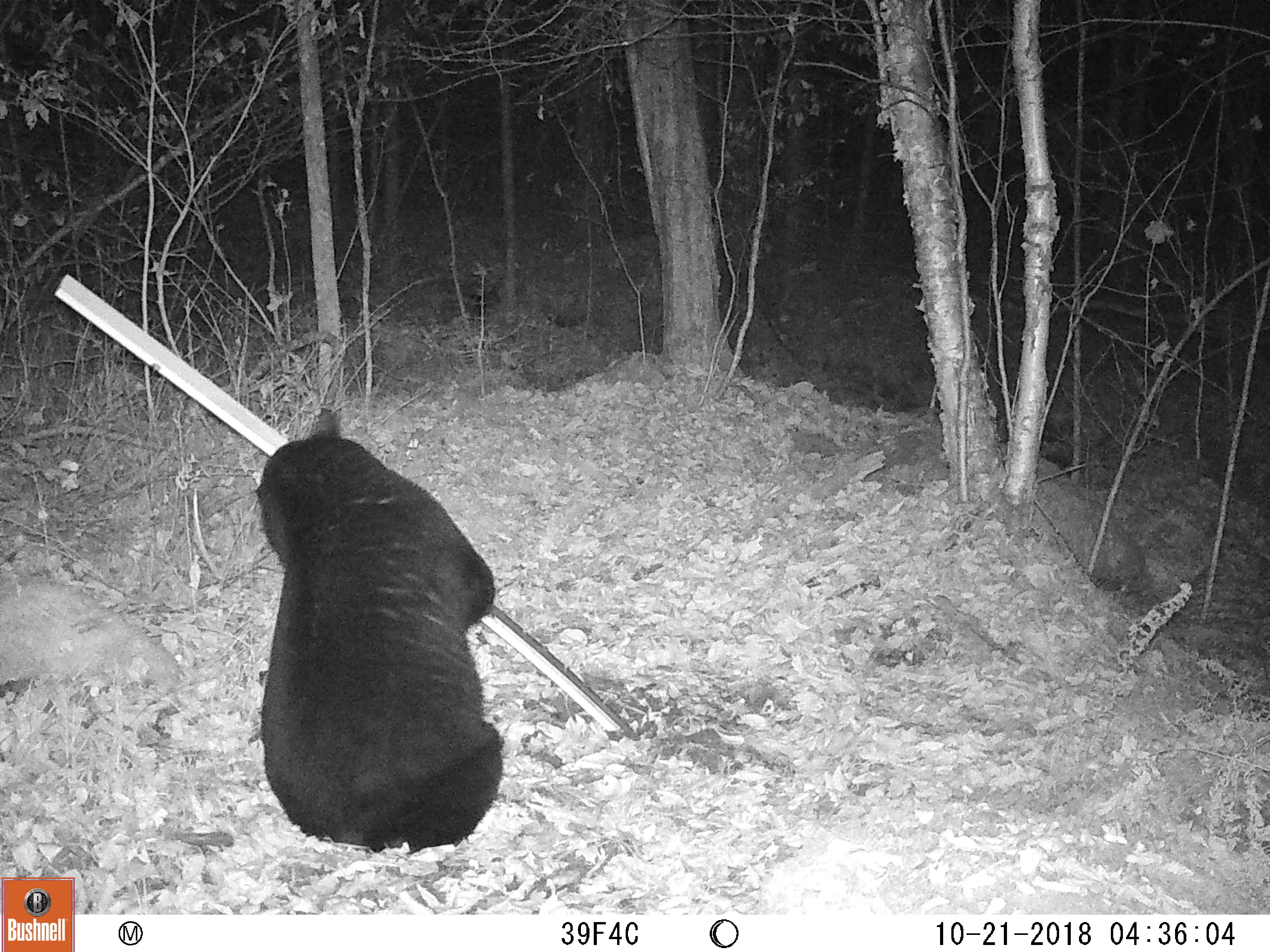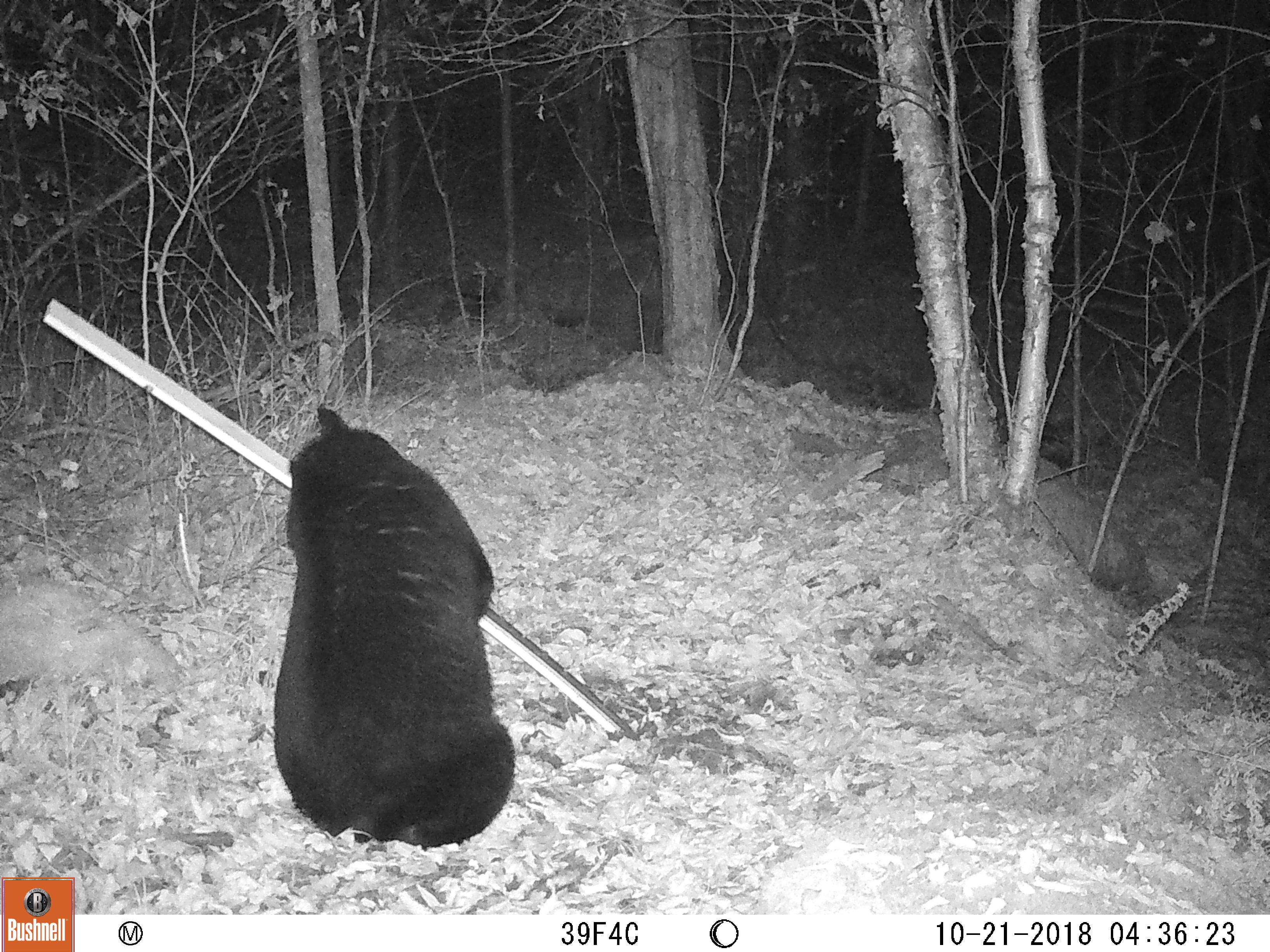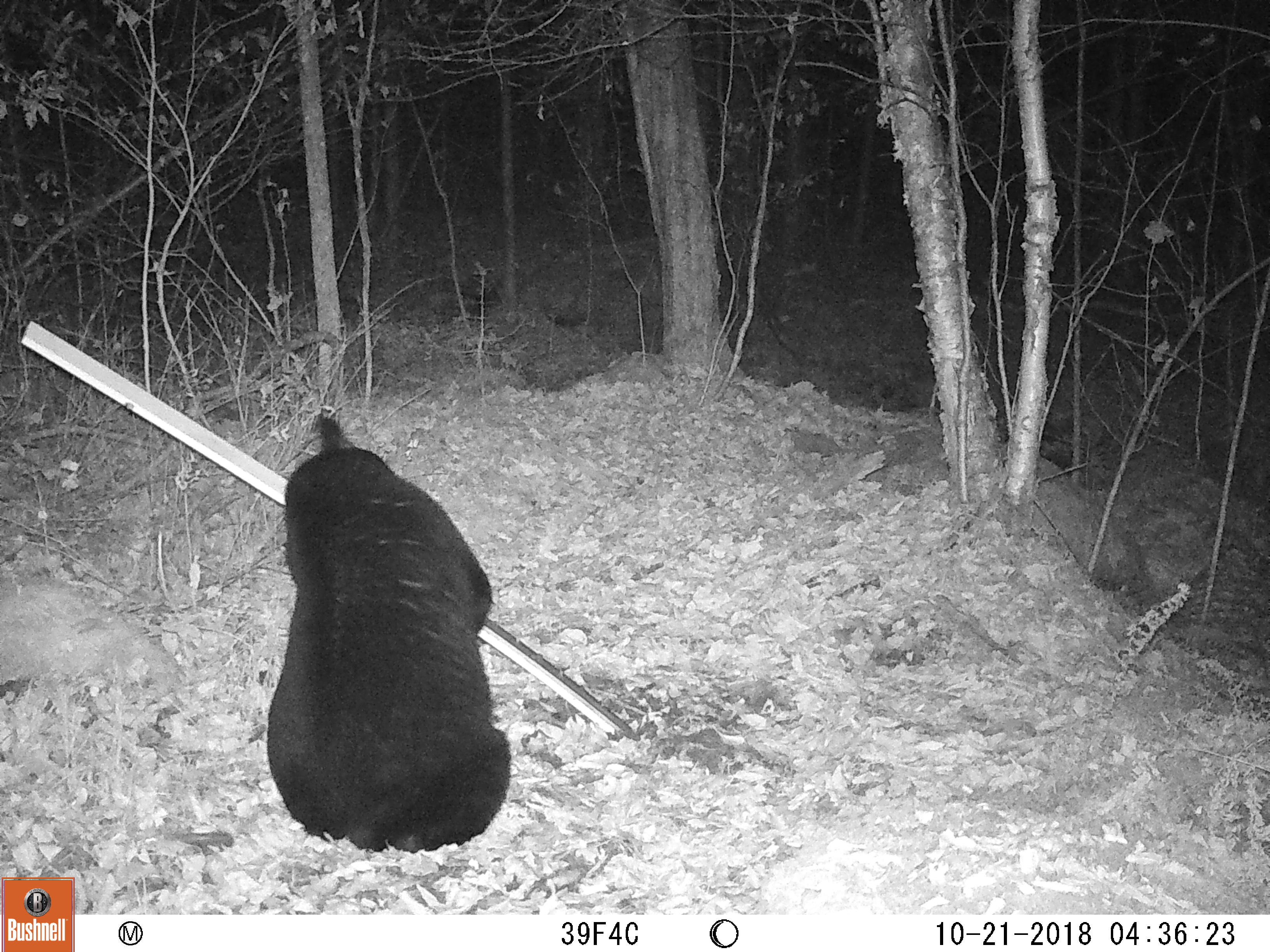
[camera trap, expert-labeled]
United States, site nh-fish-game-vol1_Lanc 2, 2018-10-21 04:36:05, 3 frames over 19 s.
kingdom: Animalia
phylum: Chordata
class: Mammalia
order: Carnivora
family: Ursidae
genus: Ursus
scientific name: Ursus americanus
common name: black bear